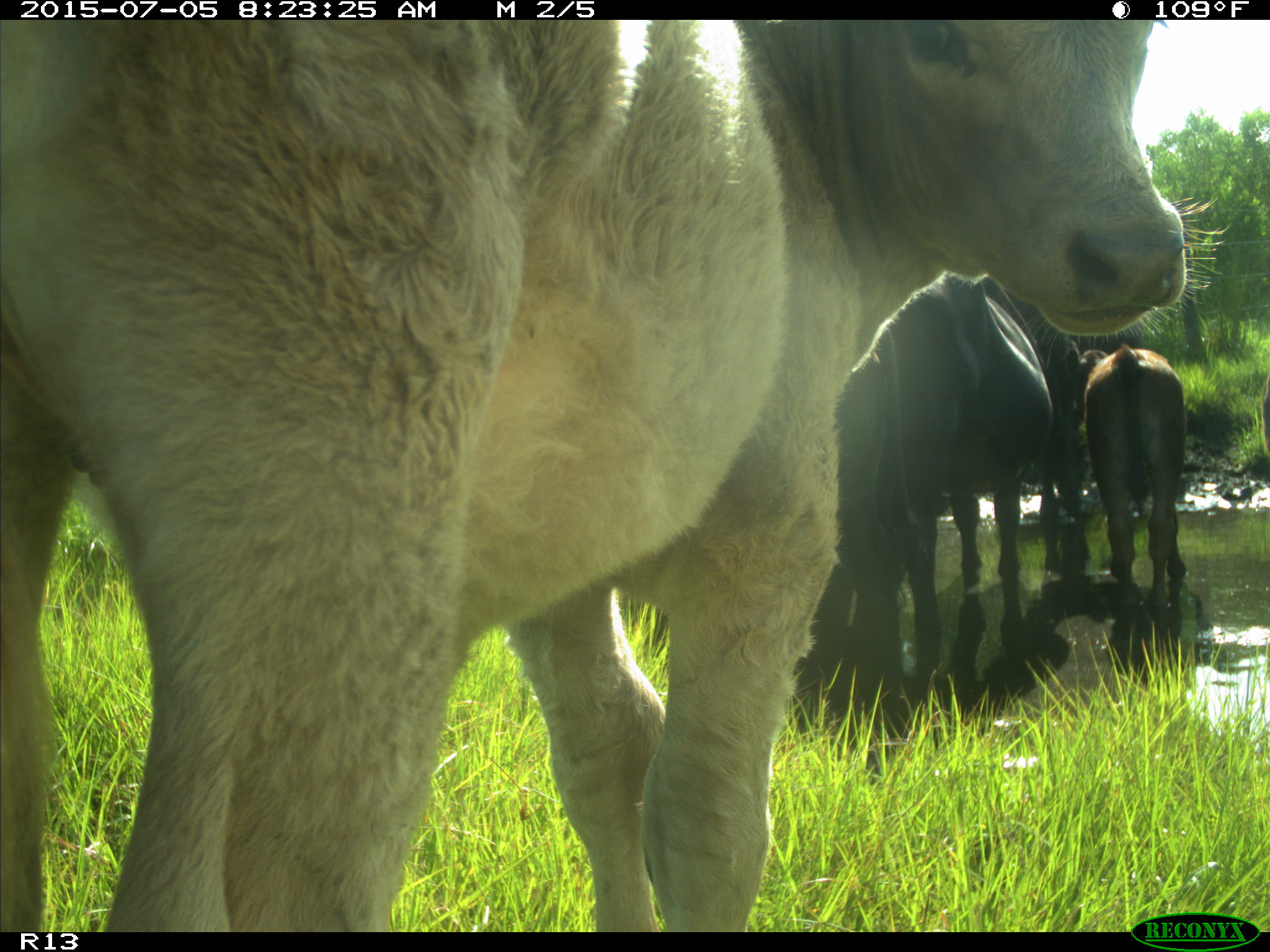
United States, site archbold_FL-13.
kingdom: Animalia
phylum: Chordata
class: Mammalia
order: Artiodactyla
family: Bovidae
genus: Bos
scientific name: Bos taurus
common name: domestic cow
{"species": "Bos taurus (domestic cow)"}